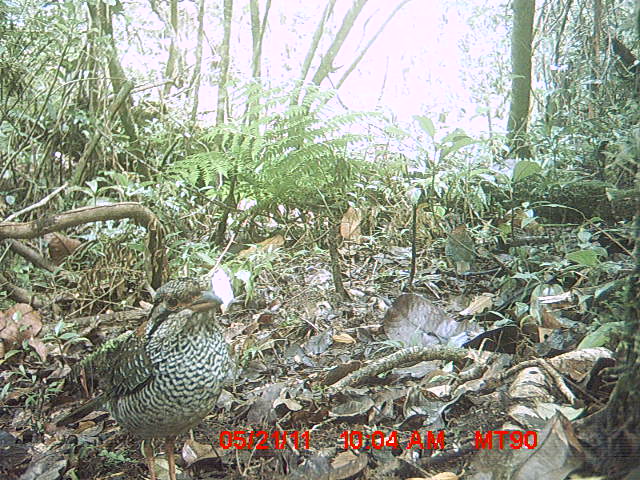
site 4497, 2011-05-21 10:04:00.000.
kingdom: Animalia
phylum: Chordata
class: Aves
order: Coraciiformes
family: Brachypteraciidae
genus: Brachypteracias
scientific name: Brachypteracias squamiger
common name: scaly ground roller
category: geobiastes squamiger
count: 2